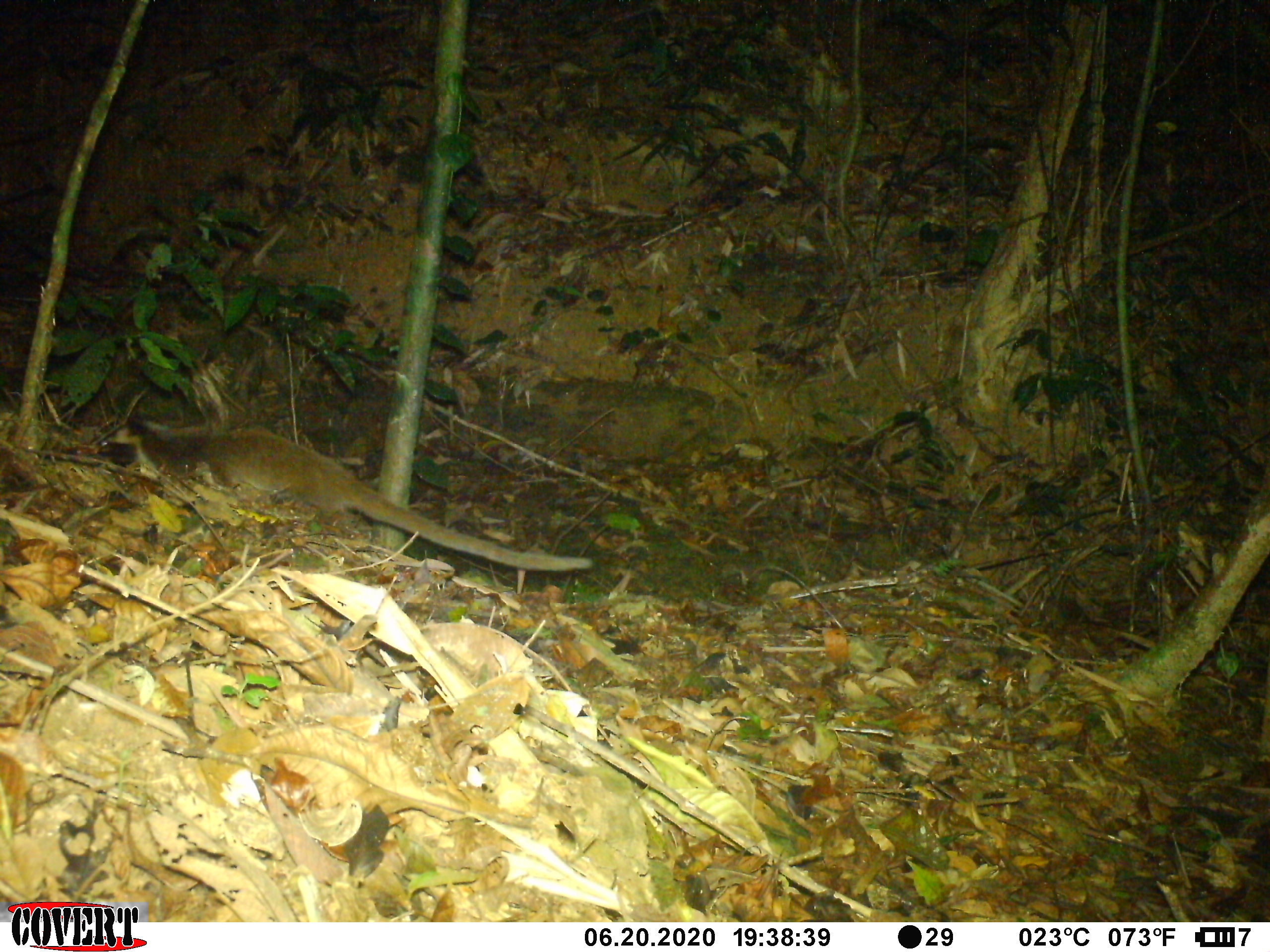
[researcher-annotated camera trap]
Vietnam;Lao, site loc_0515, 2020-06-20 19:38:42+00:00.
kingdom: Animalia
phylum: Chordata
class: Mammalia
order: Carnivora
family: Viverridae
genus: Paguma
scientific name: Paguma larvata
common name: masked palm civet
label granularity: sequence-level